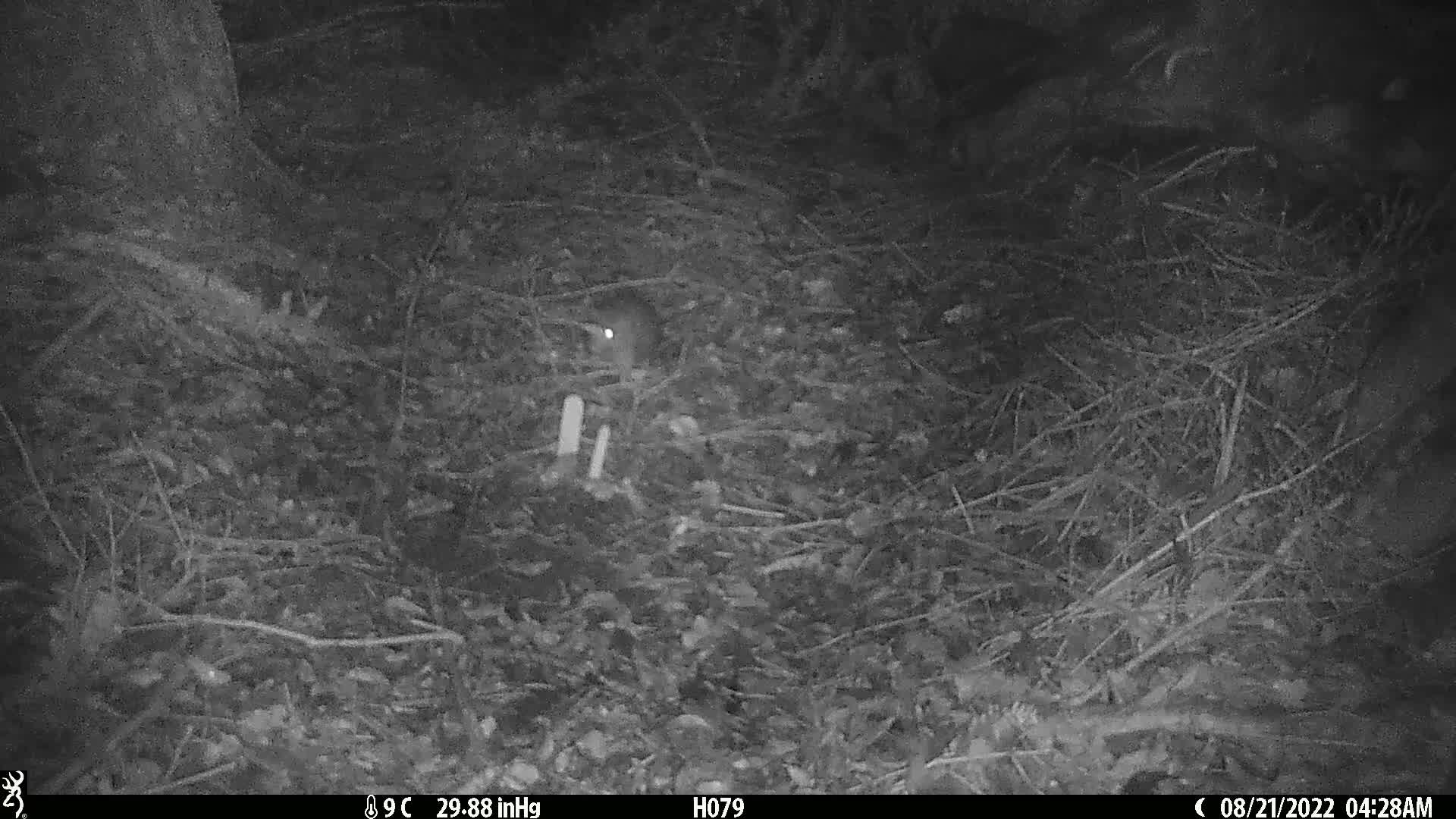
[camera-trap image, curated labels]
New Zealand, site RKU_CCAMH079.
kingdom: Animalia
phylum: Chordata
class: Mammalia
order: Rodentia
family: Muridae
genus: Rattus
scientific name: Rattus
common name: rat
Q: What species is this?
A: Rat (Rattus).